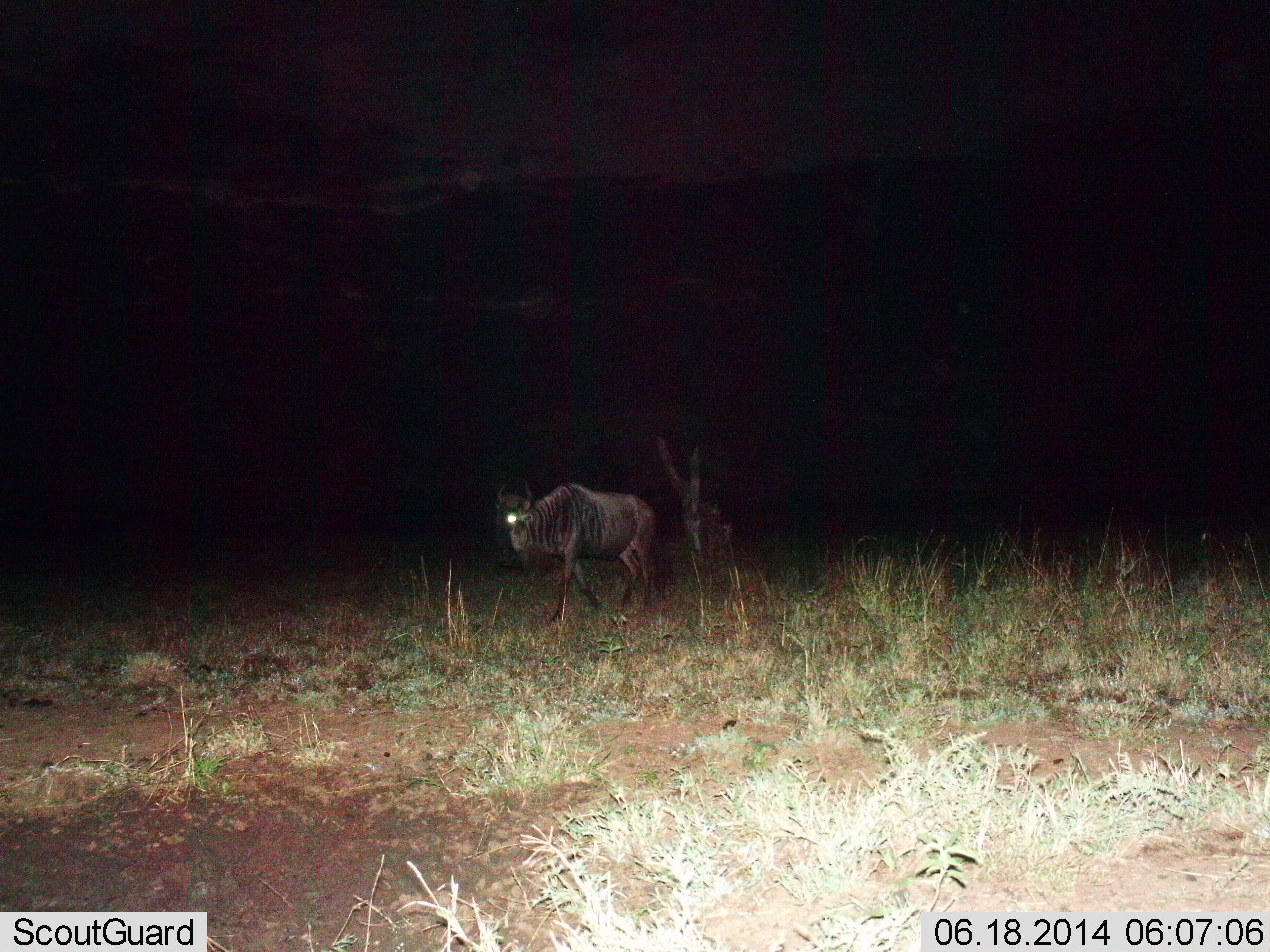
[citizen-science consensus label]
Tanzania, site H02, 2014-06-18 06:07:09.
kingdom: Animalia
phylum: Chordata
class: Mammalia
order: Artiodactyla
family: Bovidae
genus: Connochaetes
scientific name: Connochaetes taurinus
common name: blue wildebeest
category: wildebeest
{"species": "wildebeest (blue wildebeest) (Connochaetes taurinus)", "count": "1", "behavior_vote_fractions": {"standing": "10%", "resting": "0%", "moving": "100%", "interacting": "0%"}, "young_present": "0%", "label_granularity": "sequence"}